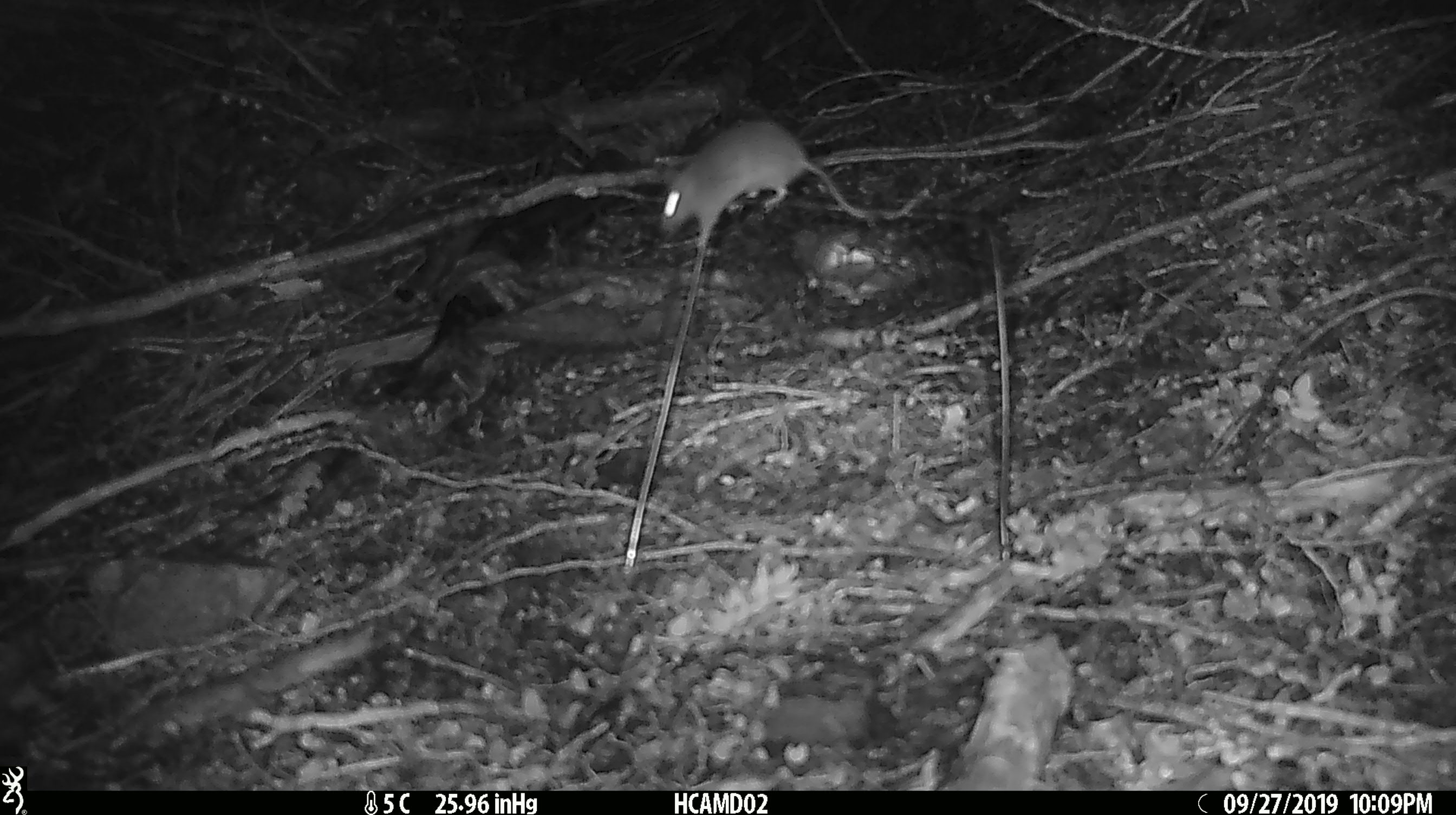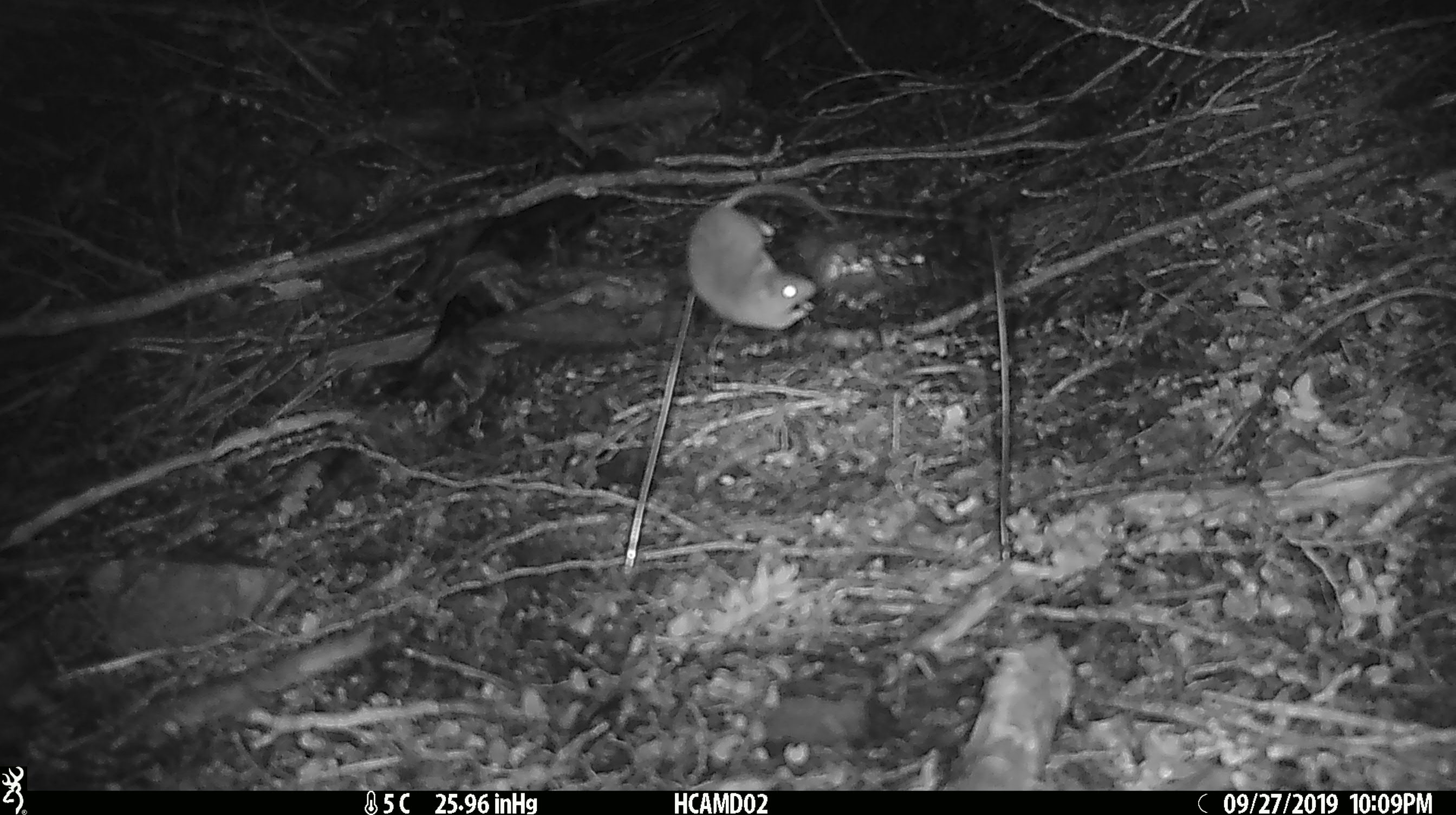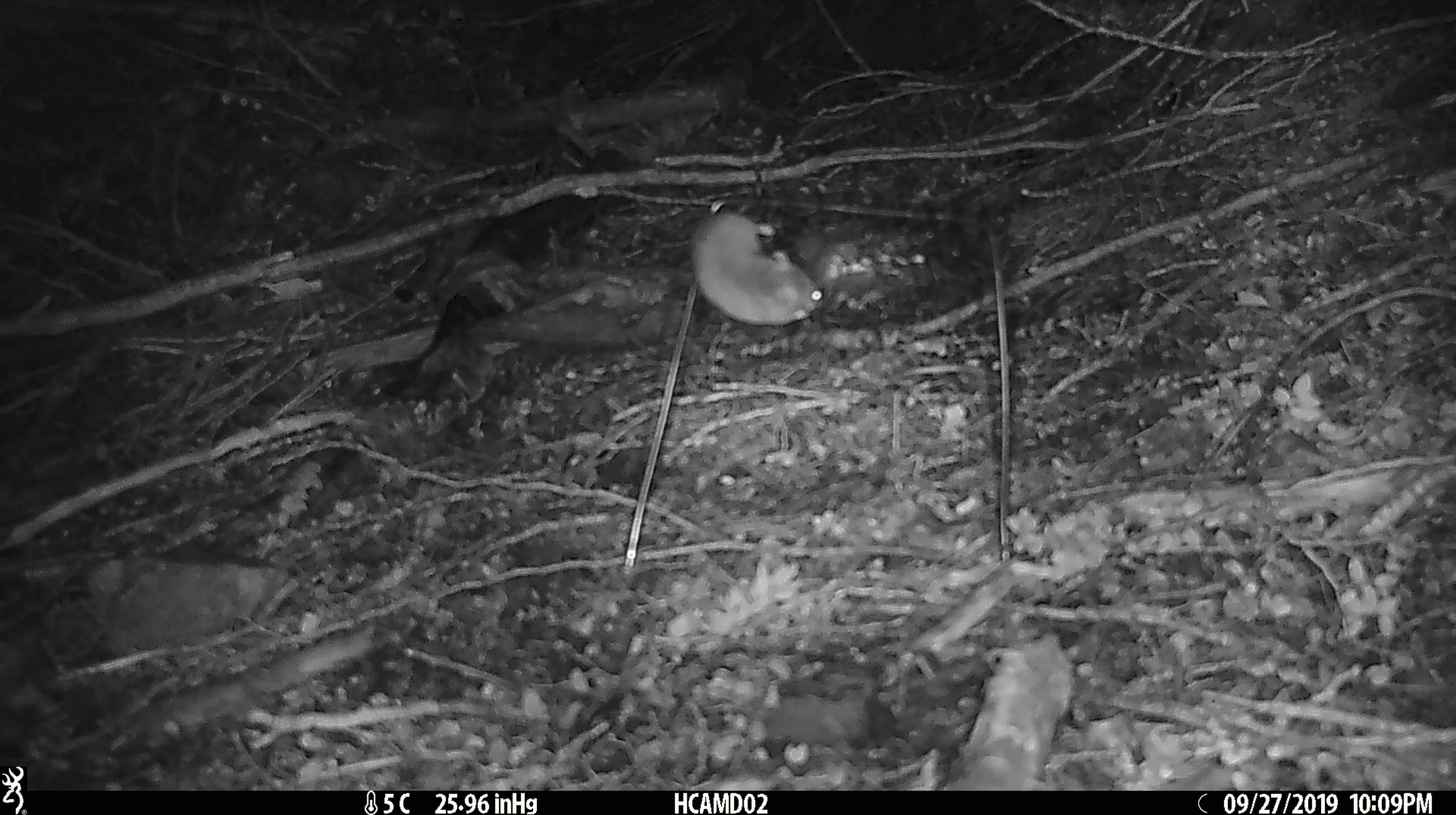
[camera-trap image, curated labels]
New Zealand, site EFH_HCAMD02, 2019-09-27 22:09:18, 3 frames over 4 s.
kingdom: Animalia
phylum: Chordata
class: Mammalia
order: Rodentia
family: Muridae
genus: Mus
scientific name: Mus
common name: mouse